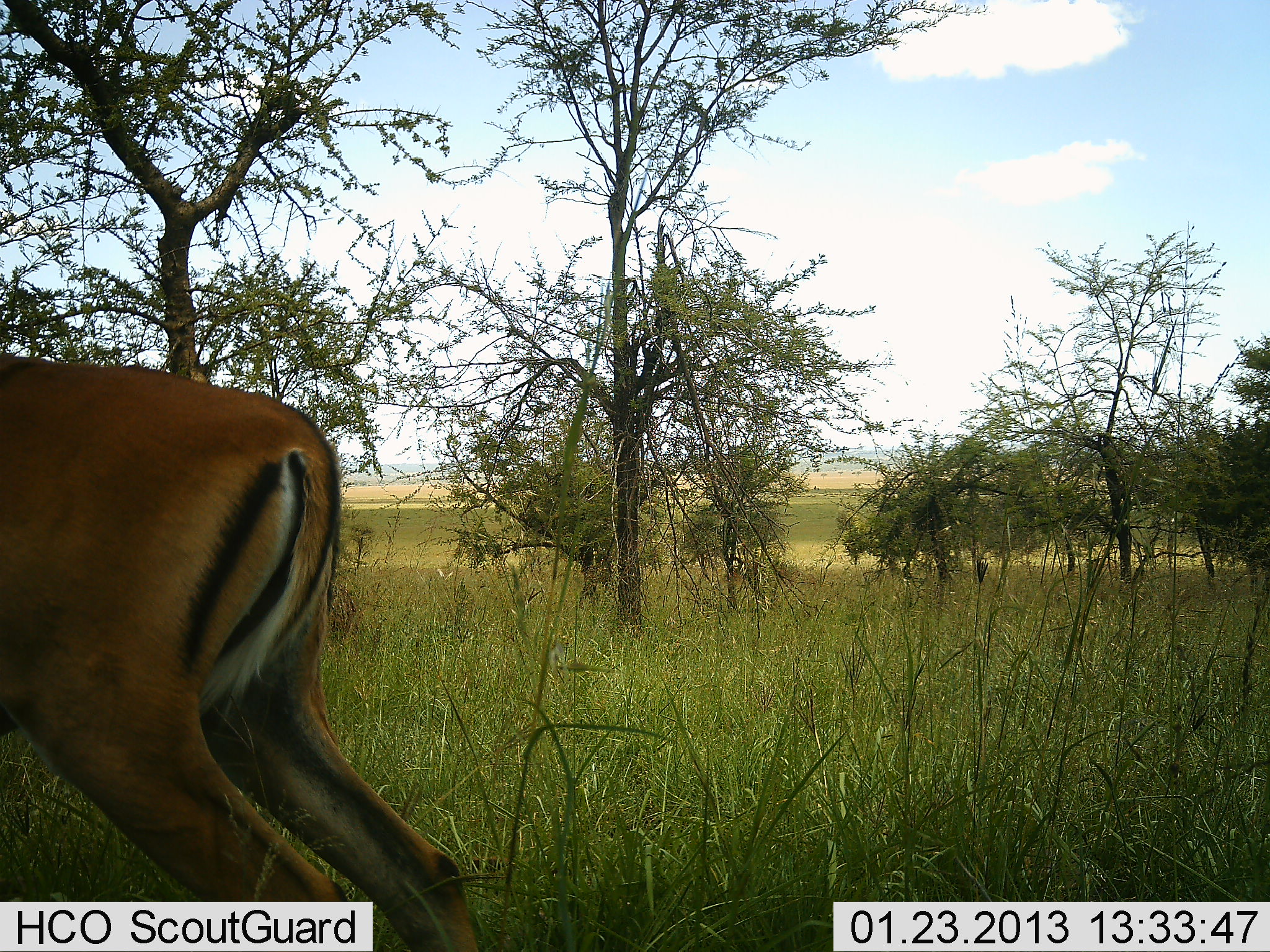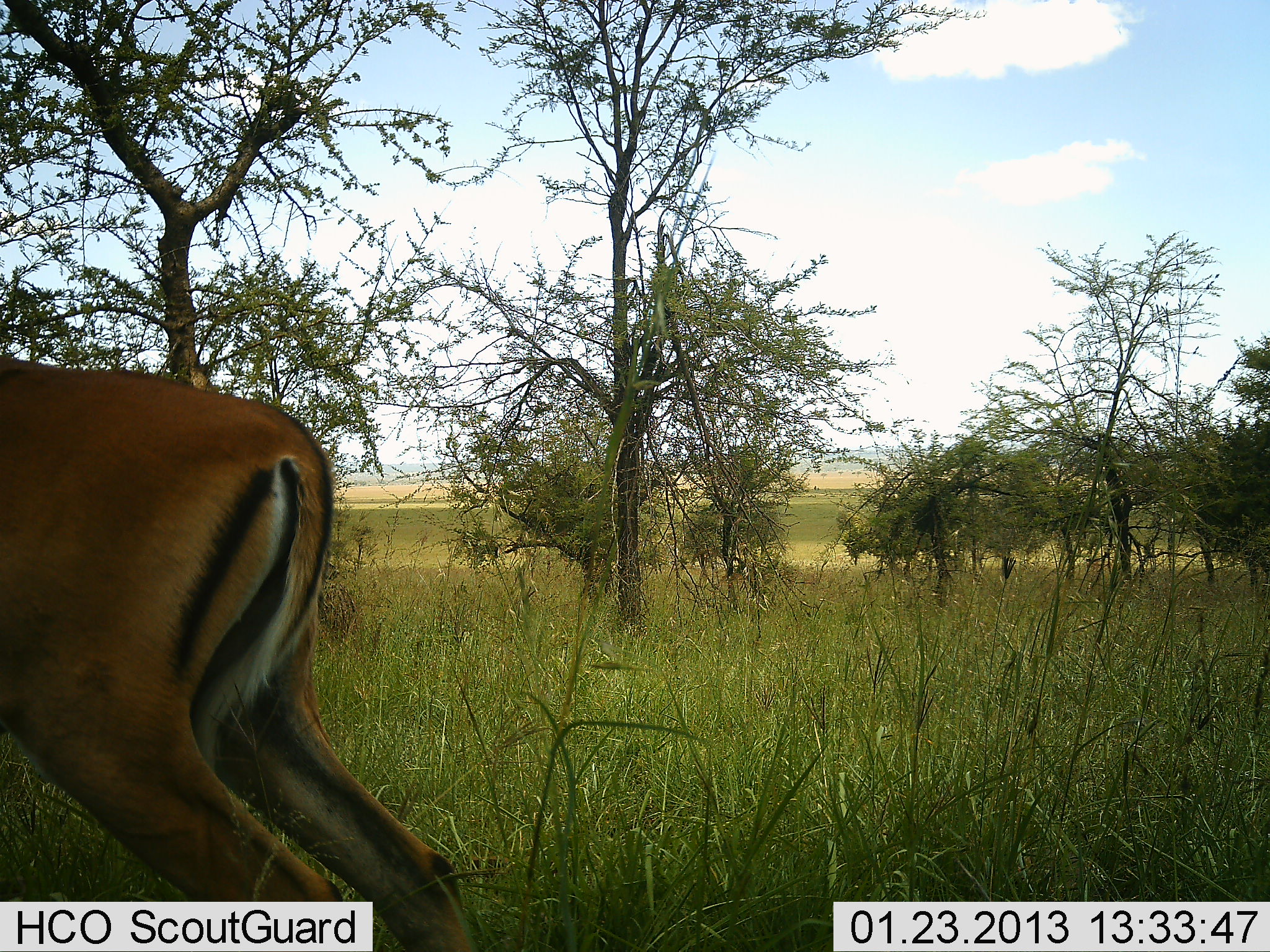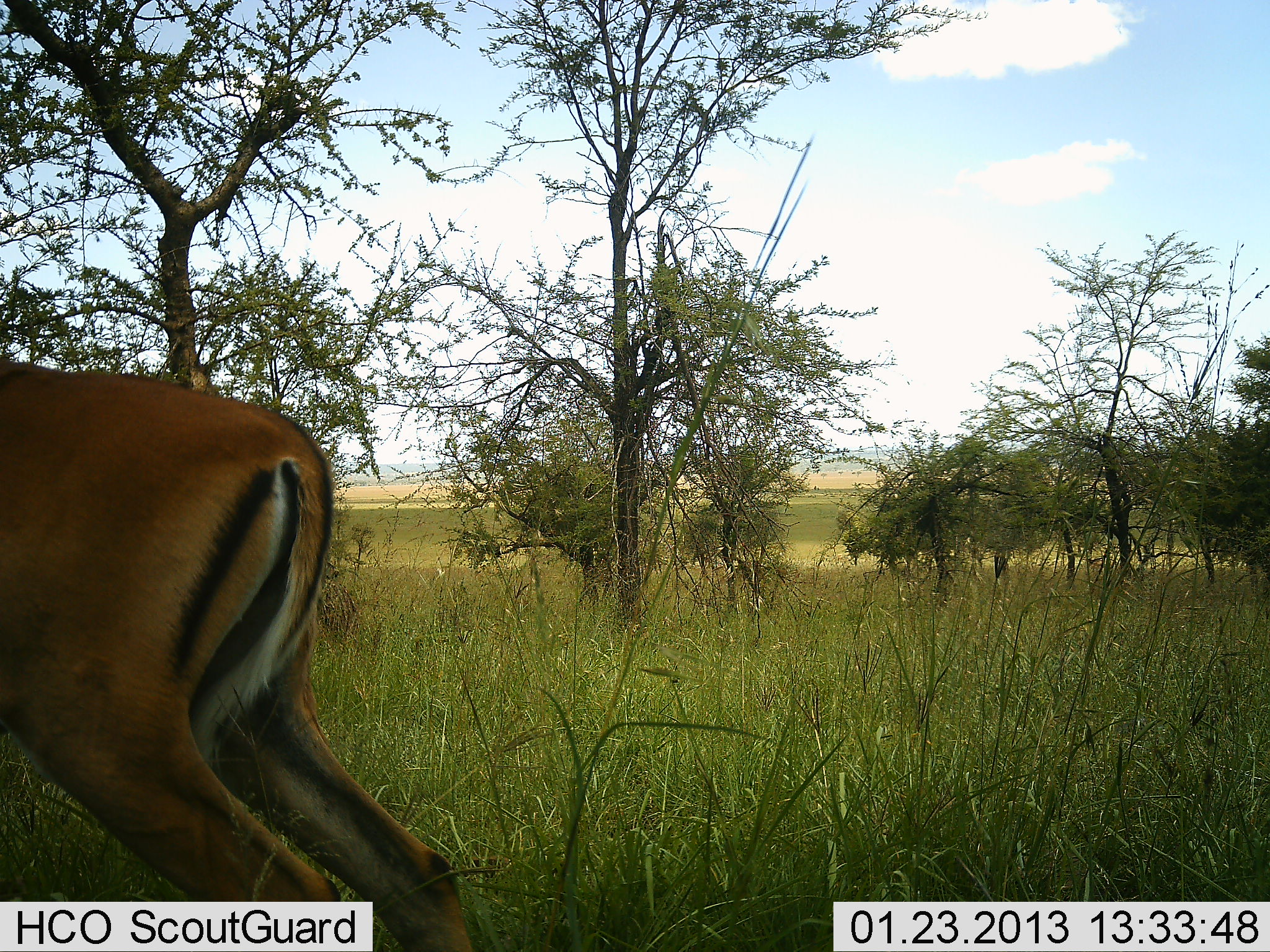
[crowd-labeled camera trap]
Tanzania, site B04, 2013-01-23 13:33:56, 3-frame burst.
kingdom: Animalia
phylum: Chordata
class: Mammalia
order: Artiodactyla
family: Bovidae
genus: Aepyceros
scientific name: Aepyceros melampus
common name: impala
Impala (Aepyceros melampus), count 1. Behavior (volunteer vote fractions): standing 100%, resting 0%, moving 0%, interacting 0%. Young present (vote fraction): 0%. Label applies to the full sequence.